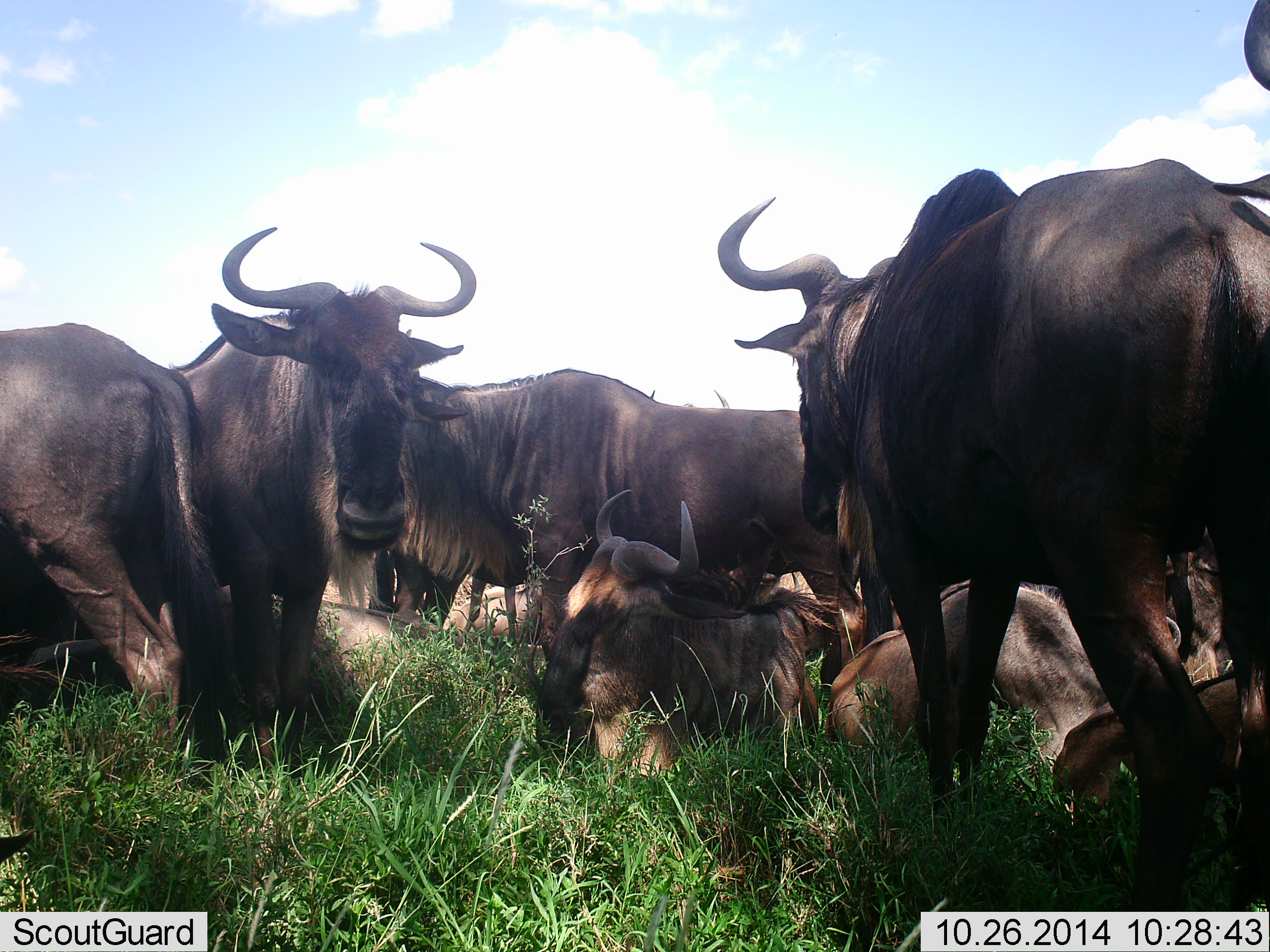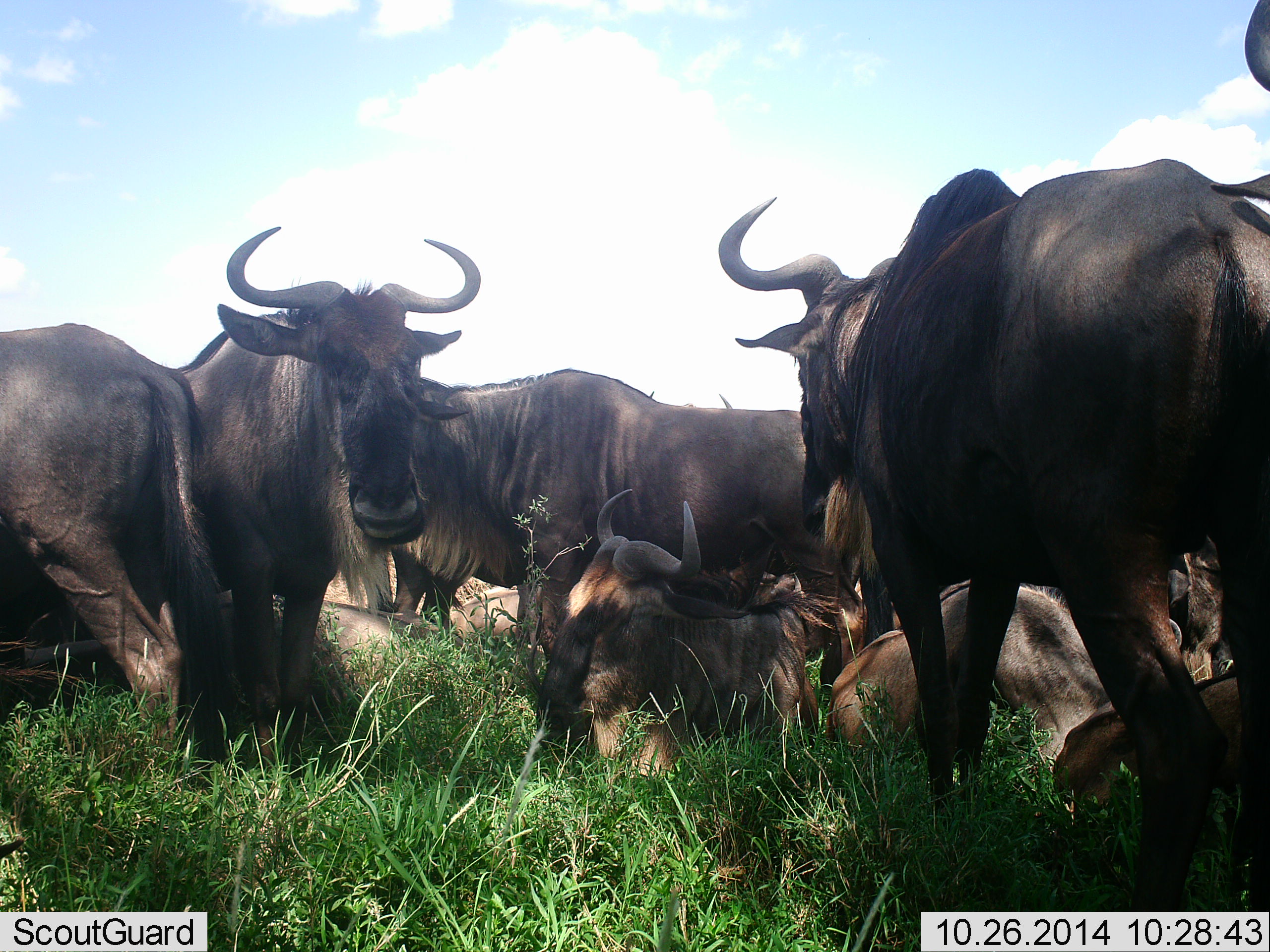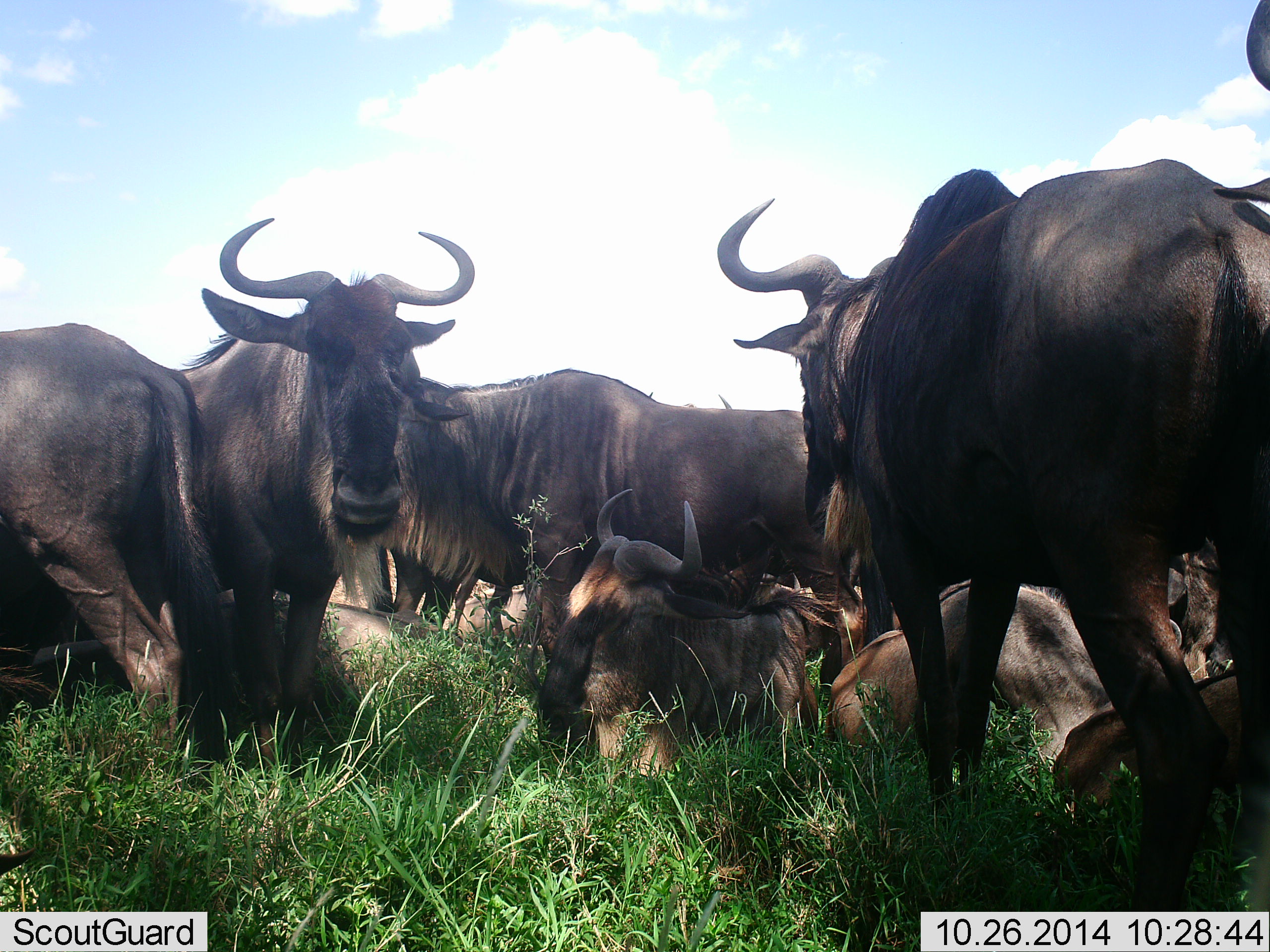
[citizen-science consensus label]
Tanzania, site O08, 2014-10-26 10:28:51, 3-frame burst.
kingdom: Animalia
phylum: Chordata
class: Mammalia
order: Artiodactyla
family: Bovidae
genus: Connochaetes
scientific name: Connochaetes taurinus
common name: blue wildebeest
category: wildebeest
Wildebeest (blue wildebeest) (Connochaetes taurinus), count 8. Behavior (volunteer vote fractions): standing 100%, resting 90%, moving 10%, interacting 0%. Young present (vote fraction): 20%. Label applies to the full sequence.